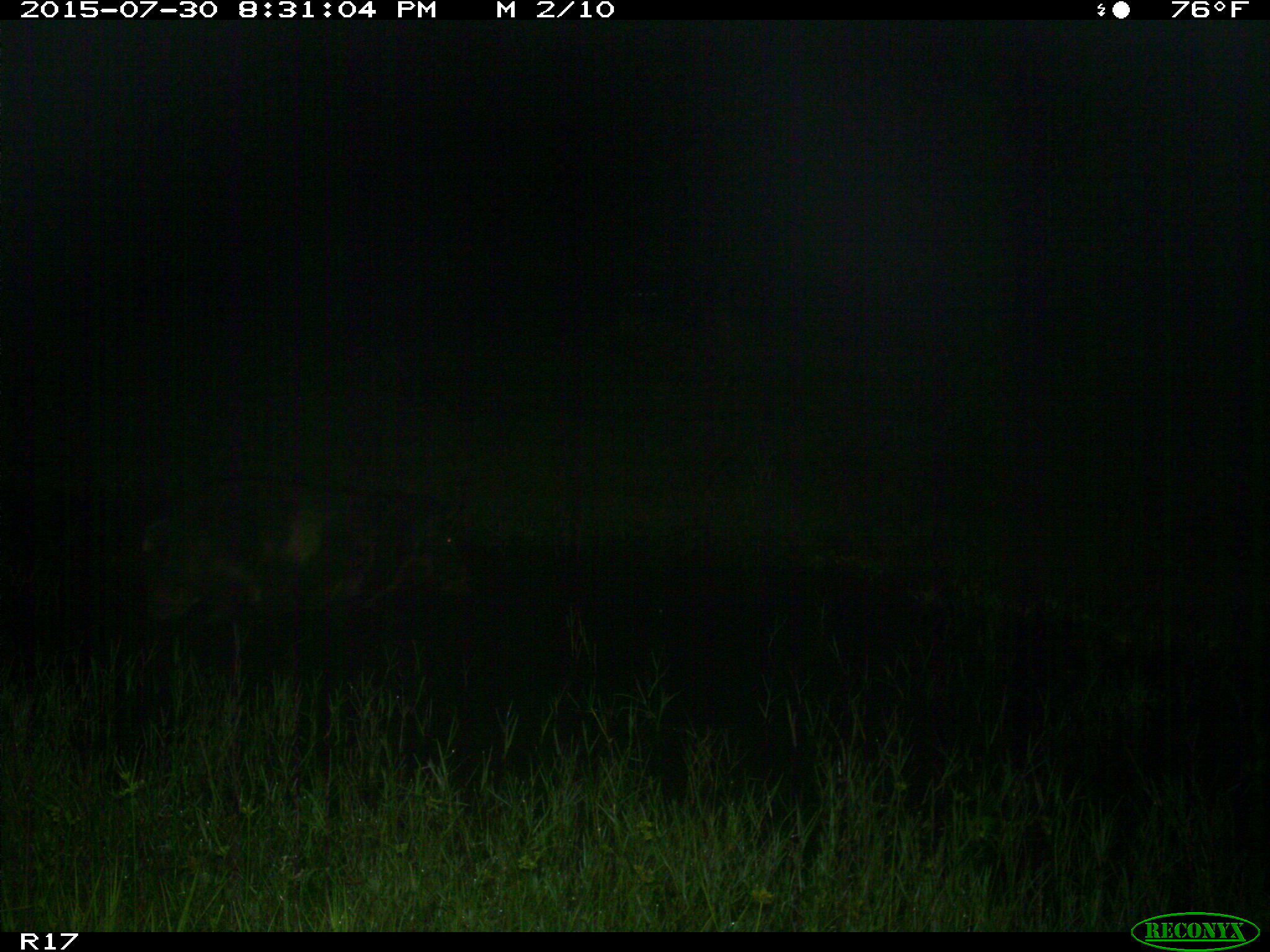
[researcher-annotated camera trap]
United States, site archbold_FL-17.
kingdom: Animalia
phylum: Chordata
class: Mammalia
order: Artiodactyla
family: Suidae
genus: Sus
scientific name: Sus scrofa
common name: wild boar